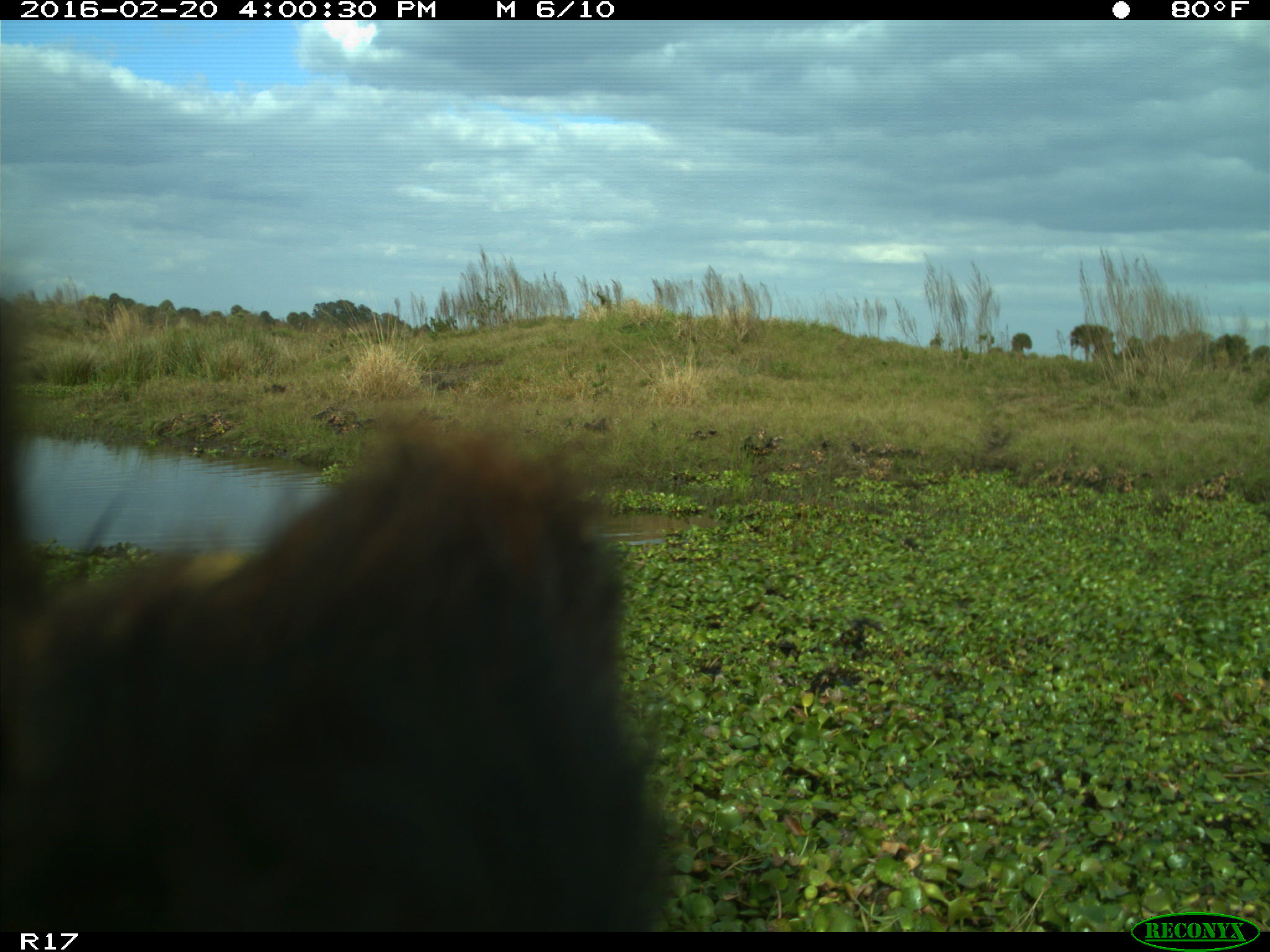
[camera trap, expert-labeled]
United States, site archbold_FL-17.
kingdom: Animalia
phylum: Chordata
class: Mammalia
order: Artiodactyla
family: Bovidae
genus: Bos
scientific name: Bos taurus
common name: domestic cow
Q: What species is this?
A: Bos taurus (domestic cow).